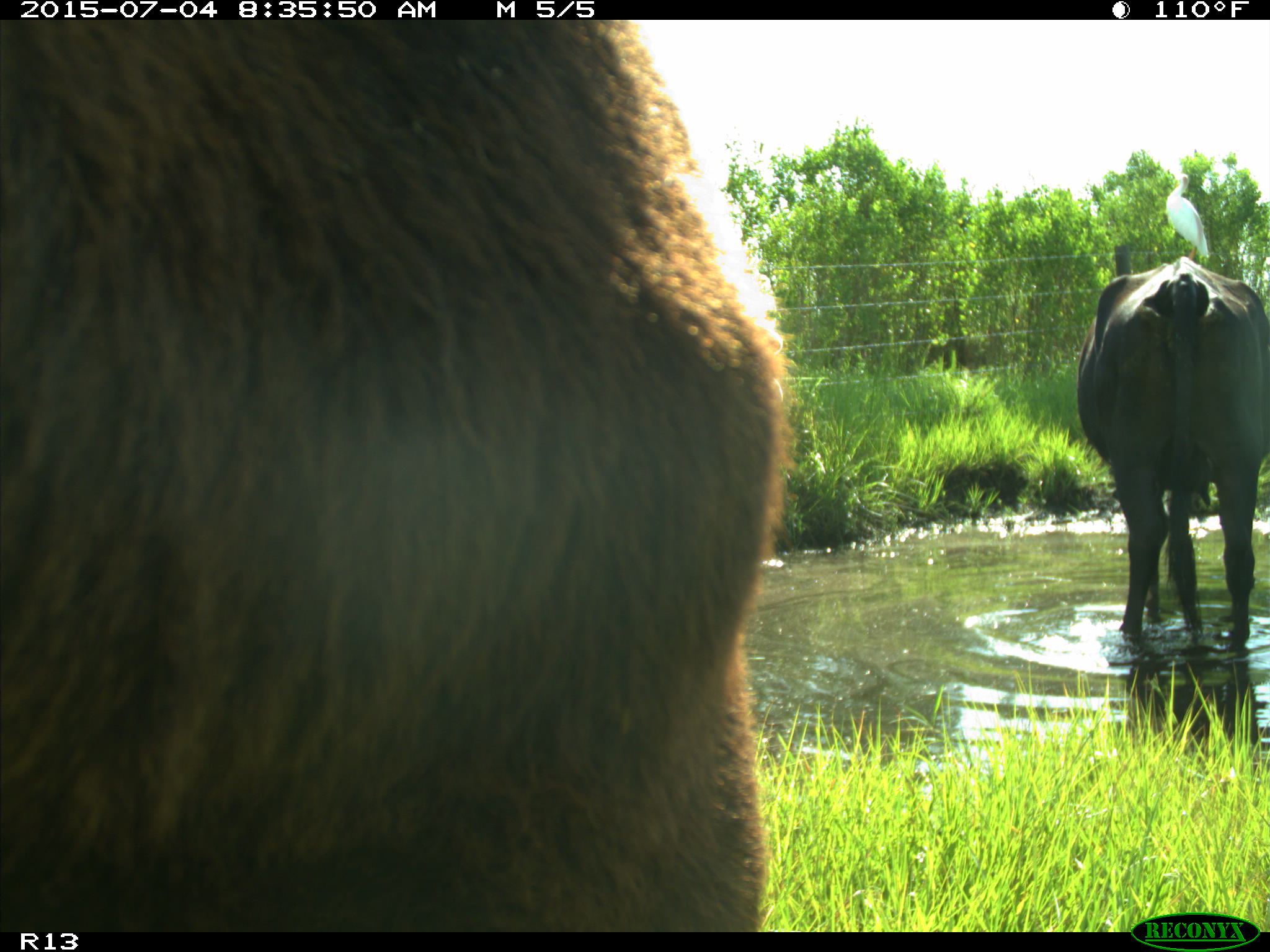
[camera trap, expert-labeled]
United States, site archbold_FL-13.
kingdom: Animalia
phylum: Chordata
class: Mammalia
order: Artiodactyla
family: Bovidae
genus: Bos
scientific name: Bos taurus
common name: domestic cow